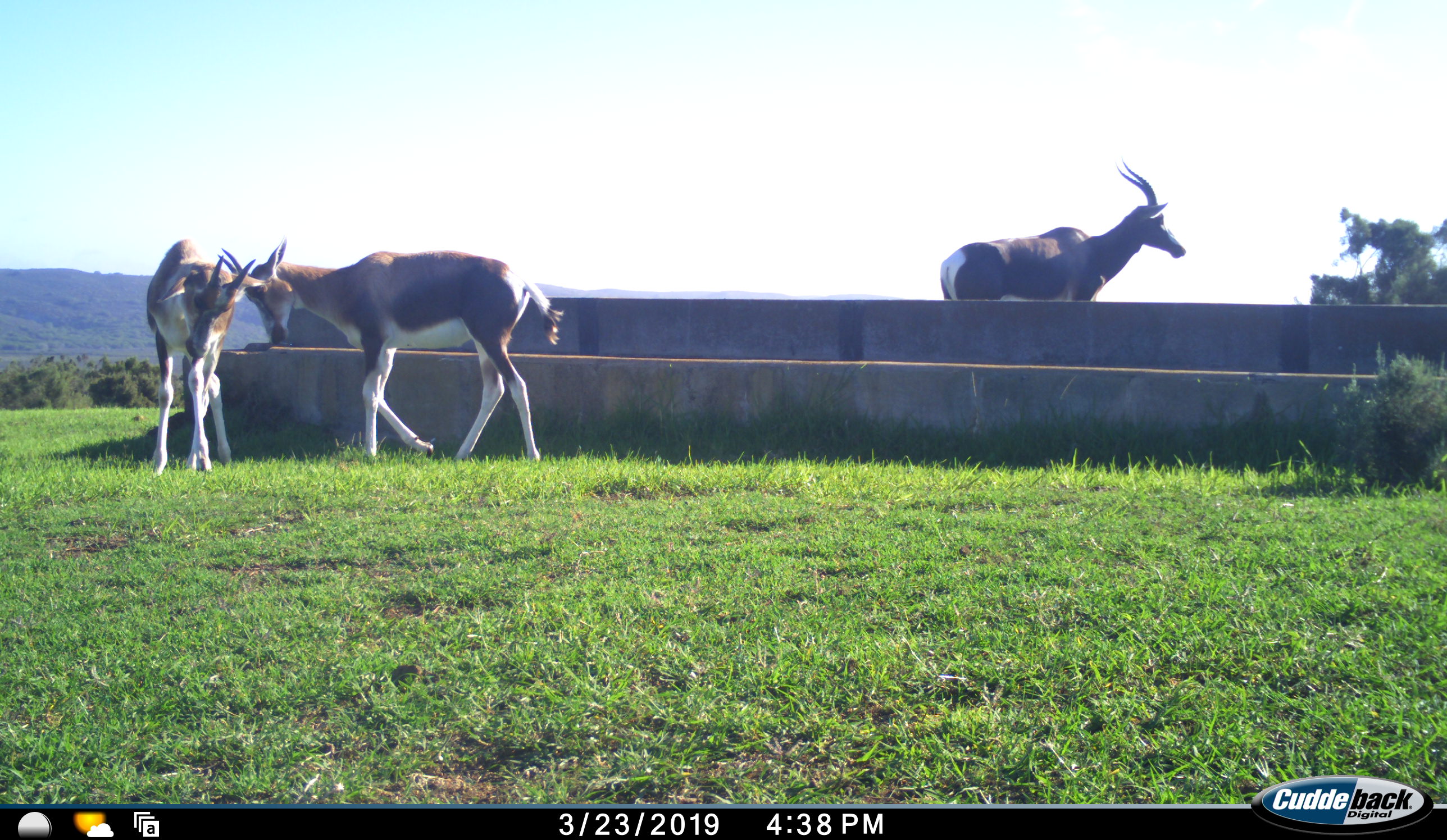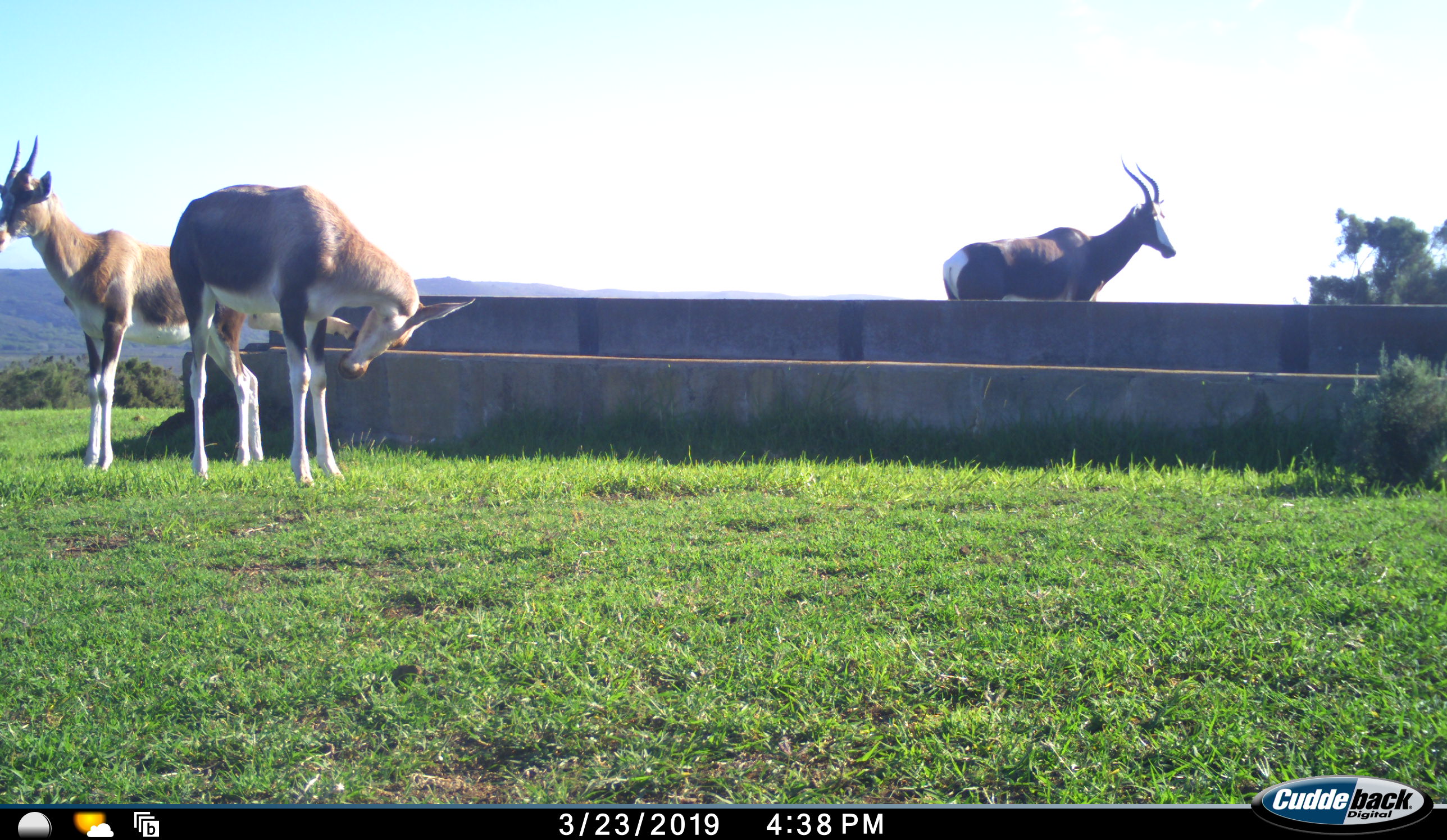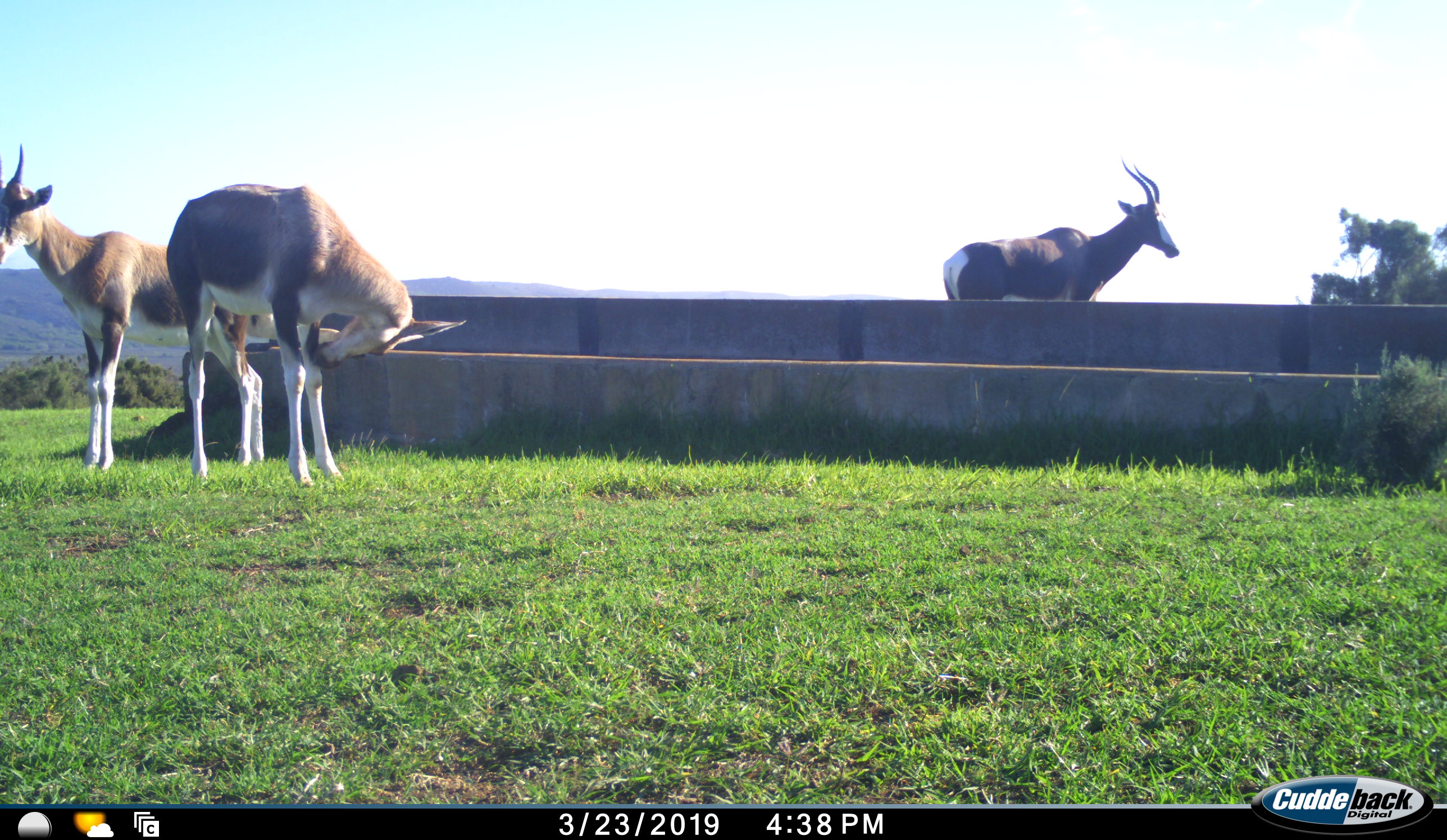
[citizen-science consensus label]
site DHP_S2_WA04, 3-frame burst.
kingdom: Animalia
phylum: Chordata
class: Mammalia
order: Artiodactyla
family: Bovidae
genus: Damaliscus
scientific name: Damaliscus pygargus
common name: bontebok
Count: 3.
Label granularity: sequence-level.